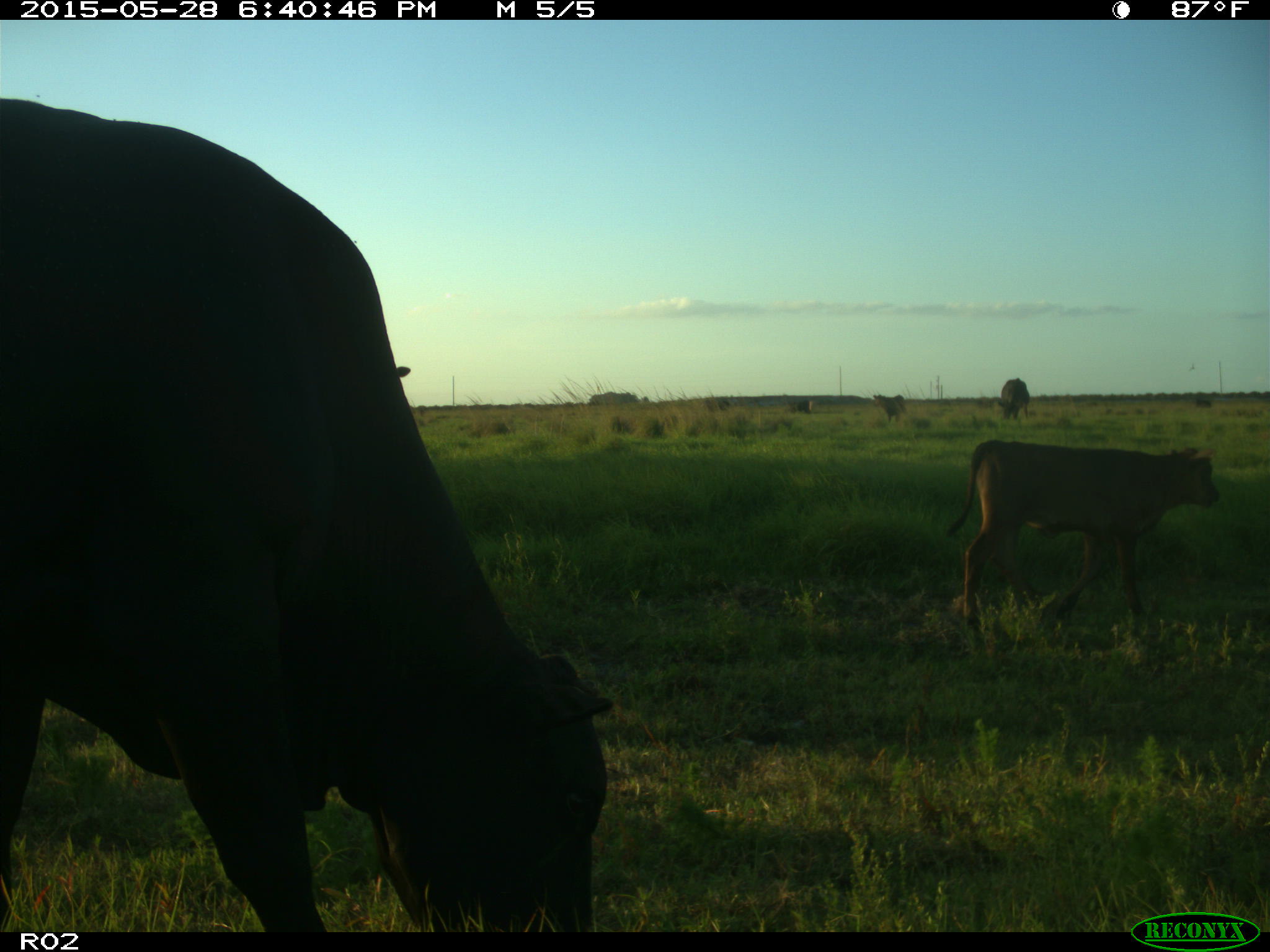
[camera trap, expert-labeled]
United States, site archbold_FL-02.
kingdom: Animalia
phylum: Chordata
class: Mammalia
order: Artiodactyla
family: Bovidae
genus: Bos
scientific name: Bos taurus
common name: domestic cow